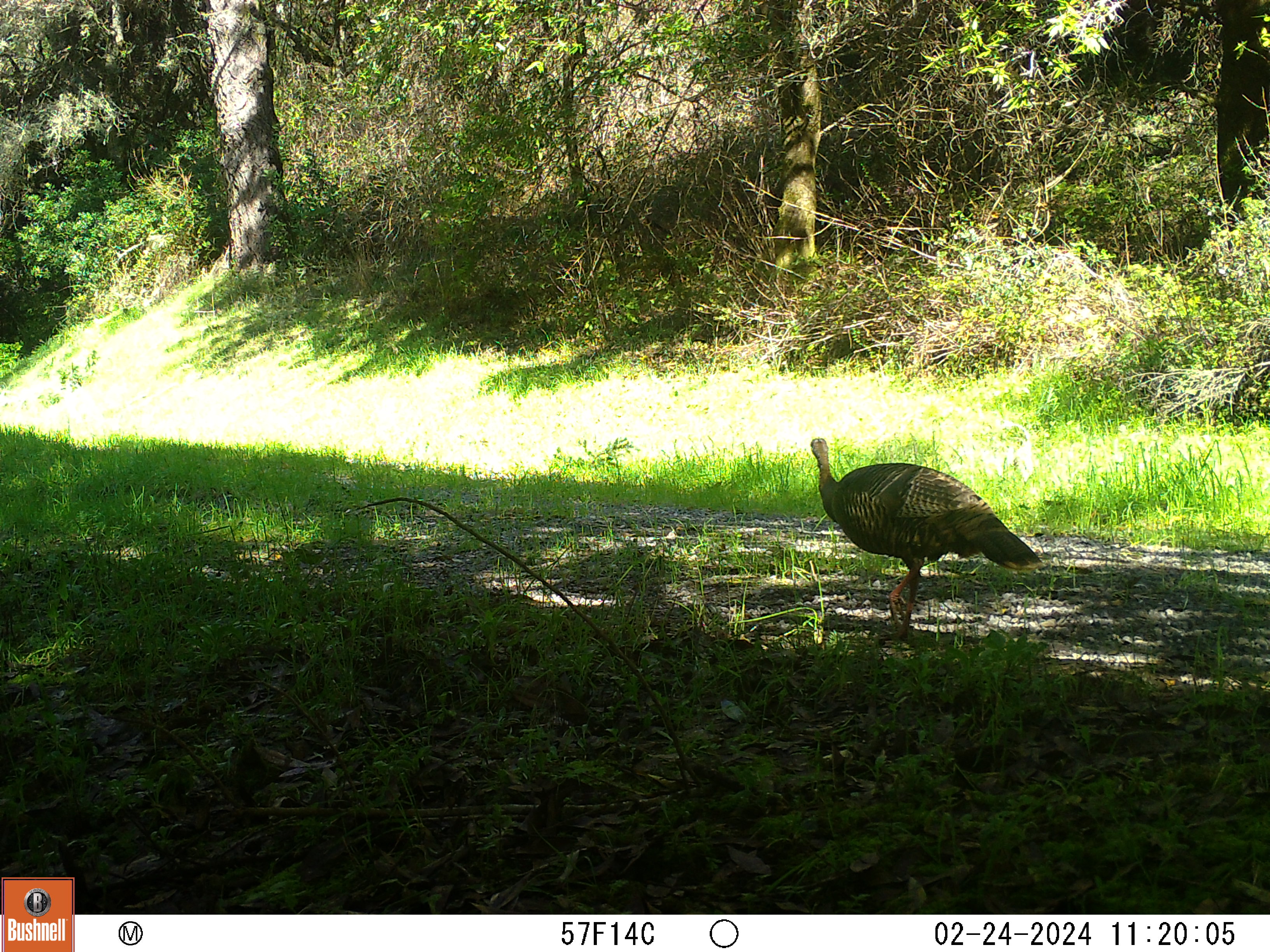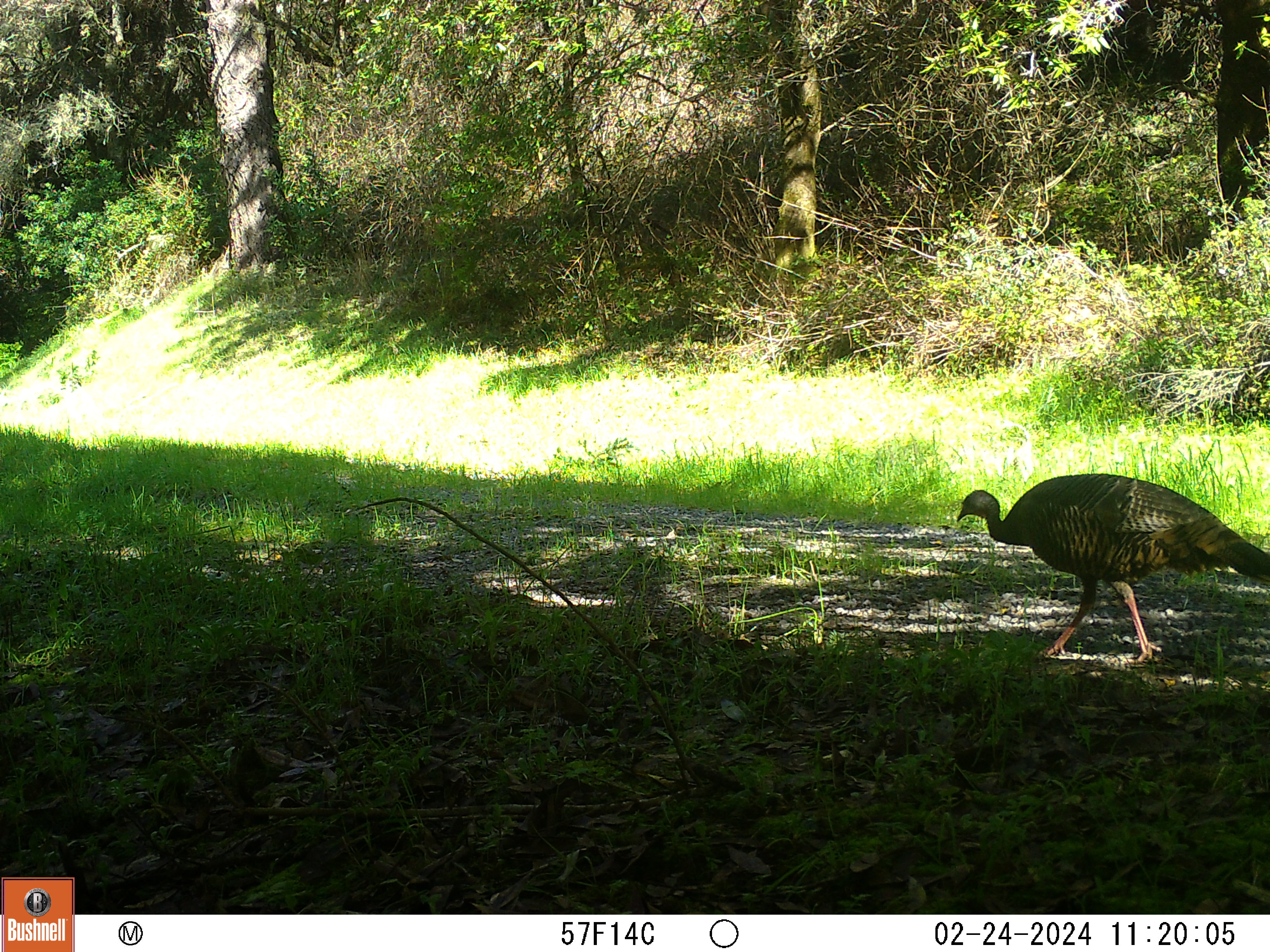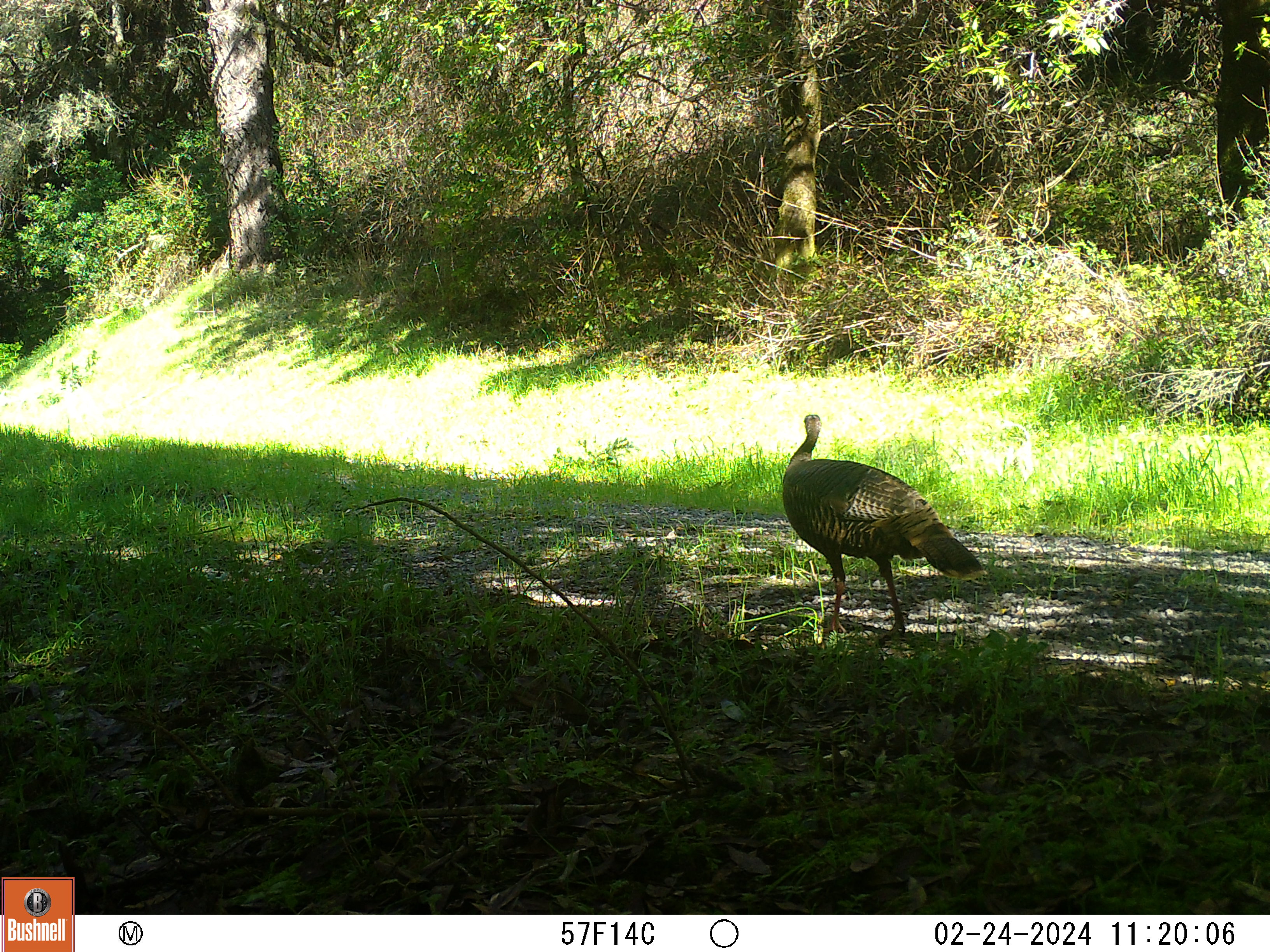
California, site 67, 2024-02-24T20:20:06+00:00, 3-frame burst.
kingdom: Animalia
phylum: Chordata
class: Aves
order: Galliformes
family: Phasianidae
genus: Meleagris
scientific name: Meleagris gallopavo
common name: turkey